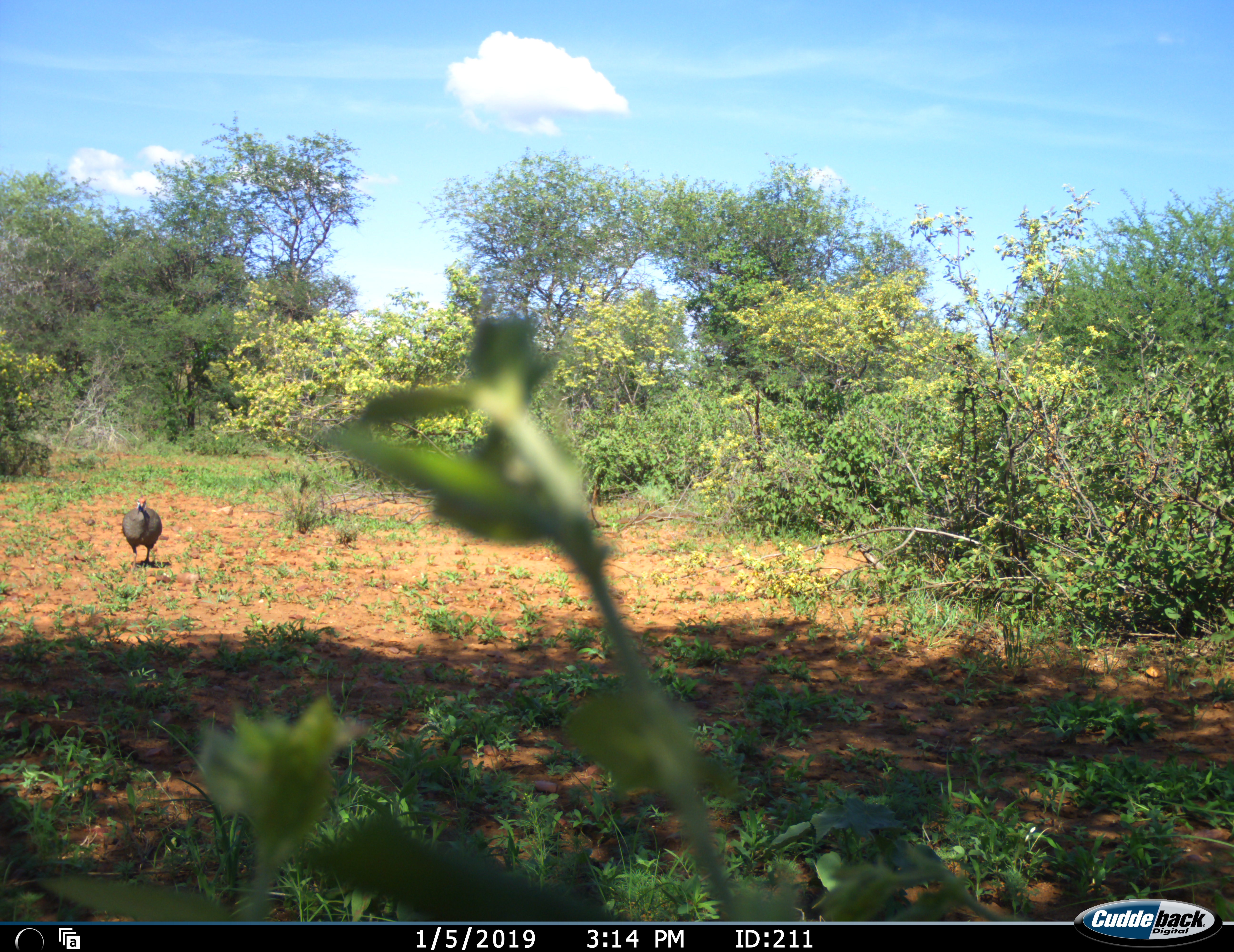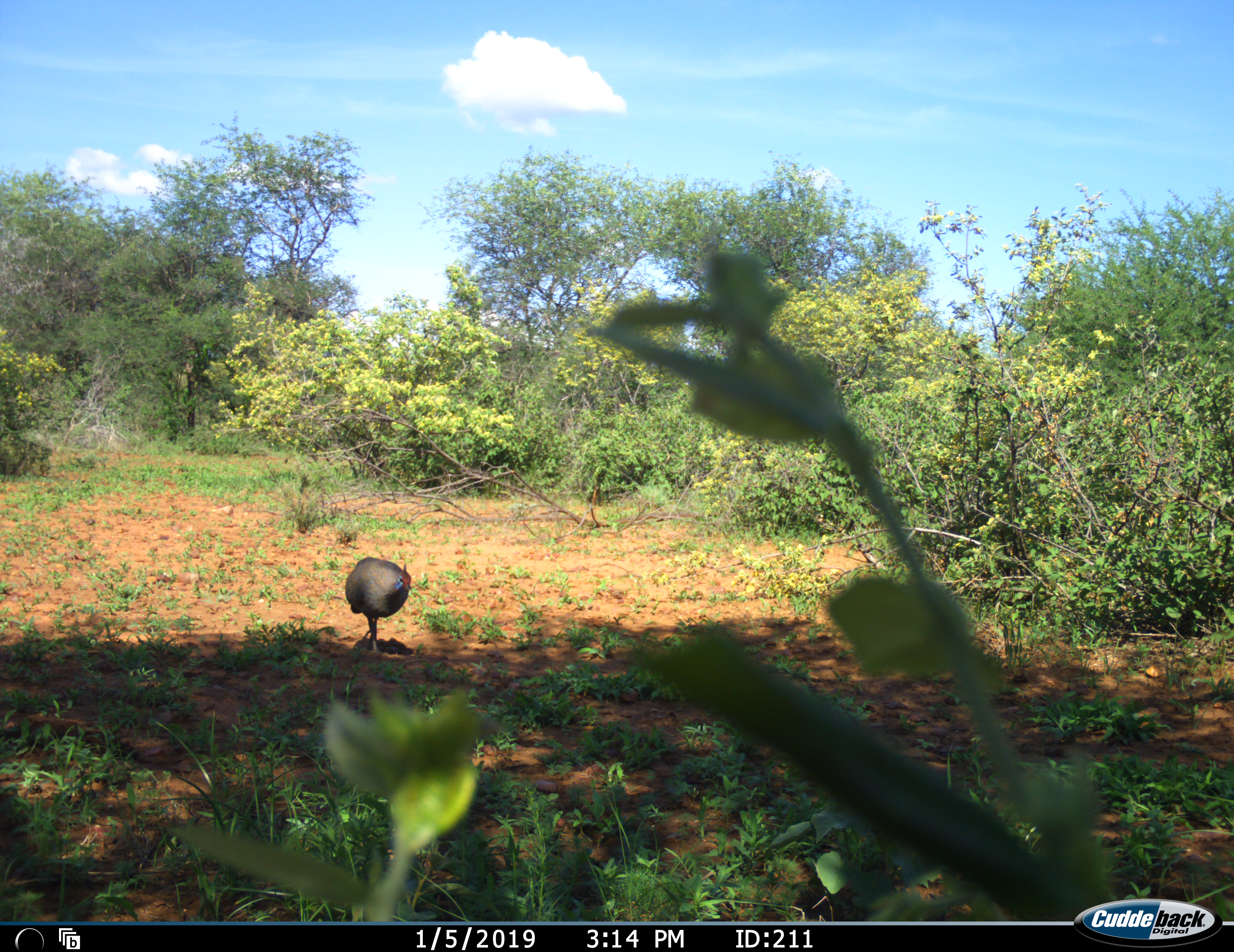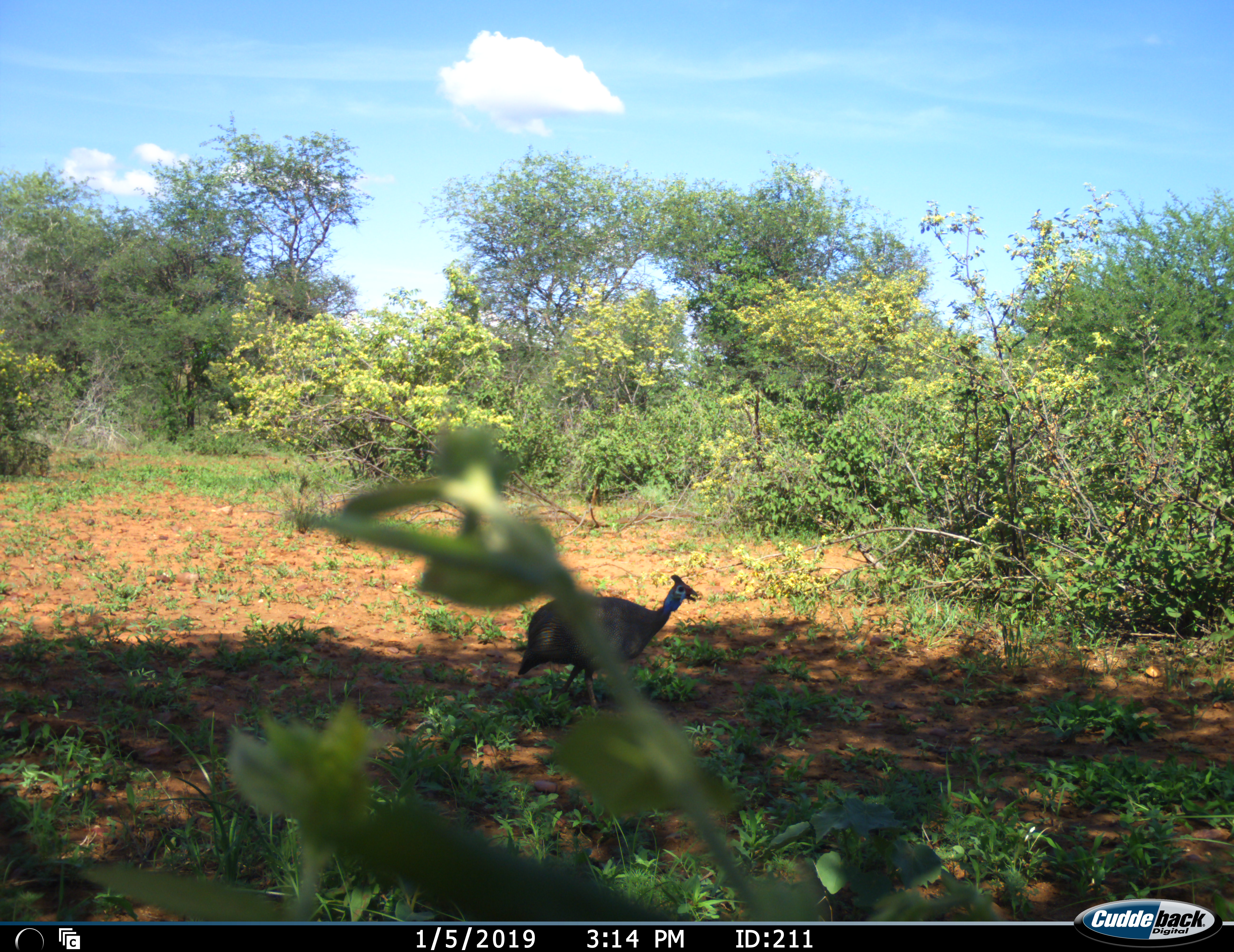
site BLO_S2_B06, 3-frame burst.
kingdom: Animalia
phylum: Chordata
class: Aves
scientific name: Aves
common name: bird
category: birdother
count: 1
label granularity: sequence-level